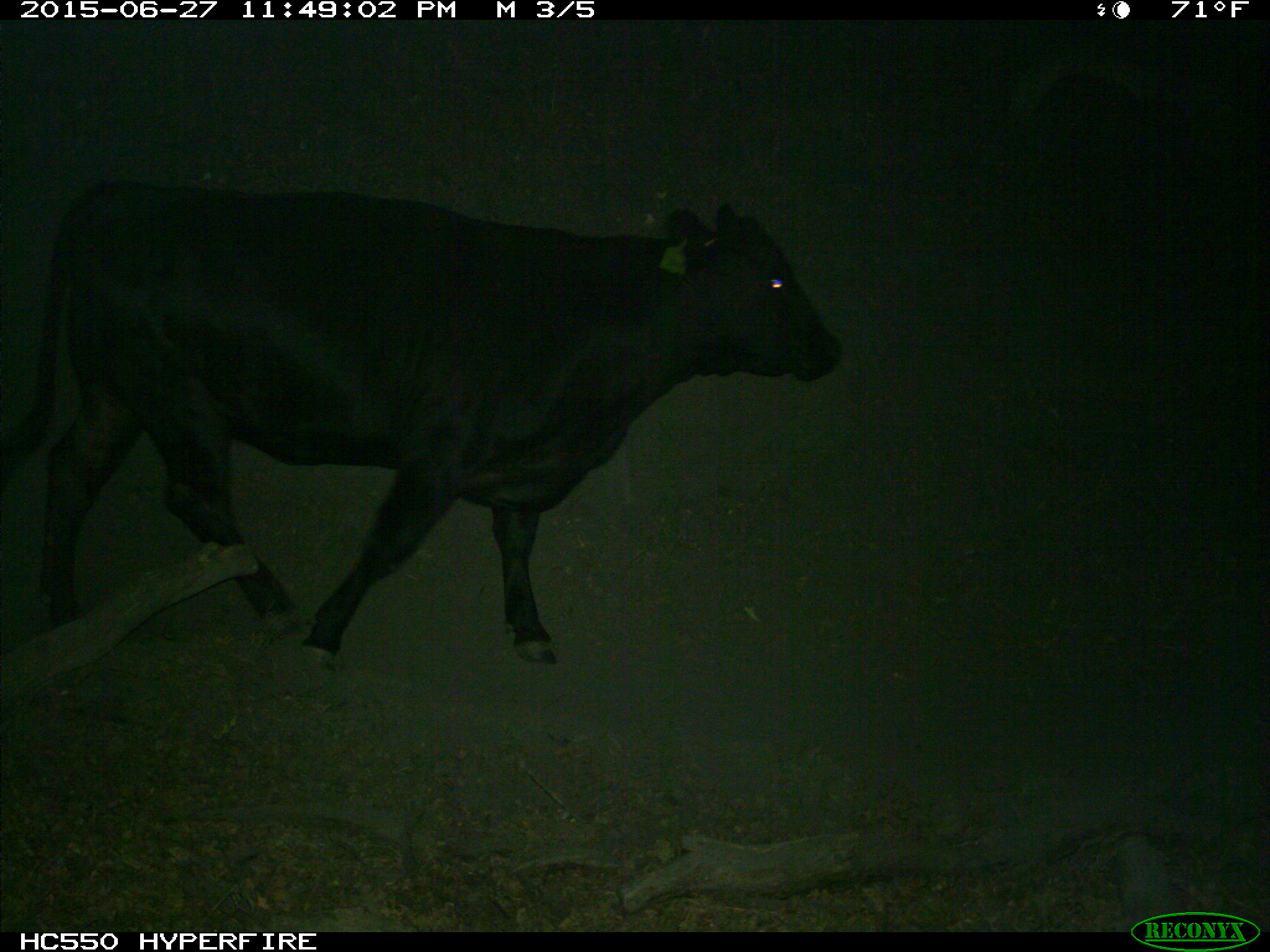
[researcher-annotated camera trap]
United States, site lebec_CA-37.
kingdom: Animalia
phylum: Chordata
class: Mammalia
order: Artiodactyla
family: Bovidae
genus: Bos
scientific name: Bos taurus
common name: domestic cow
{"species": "Bos taurus (domestic cow)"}